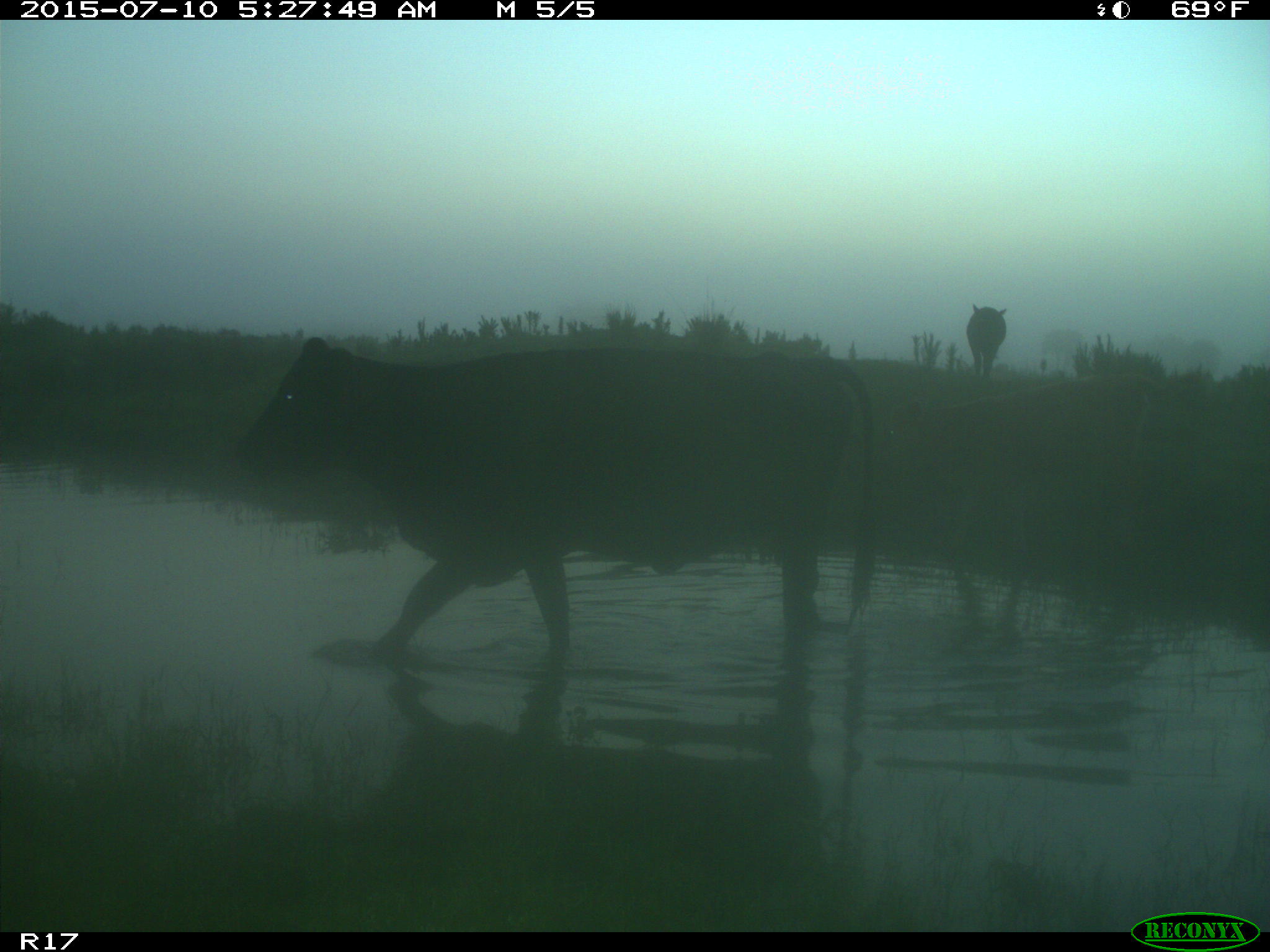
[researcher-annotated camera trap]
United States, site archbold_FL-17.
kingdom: Animalia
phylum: Chordata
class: Mammalia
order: Artiodactyla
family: Bovidae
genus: Bos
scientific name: Bos taurus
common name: domestic cow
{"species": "Bos taurus (domestic cow)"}